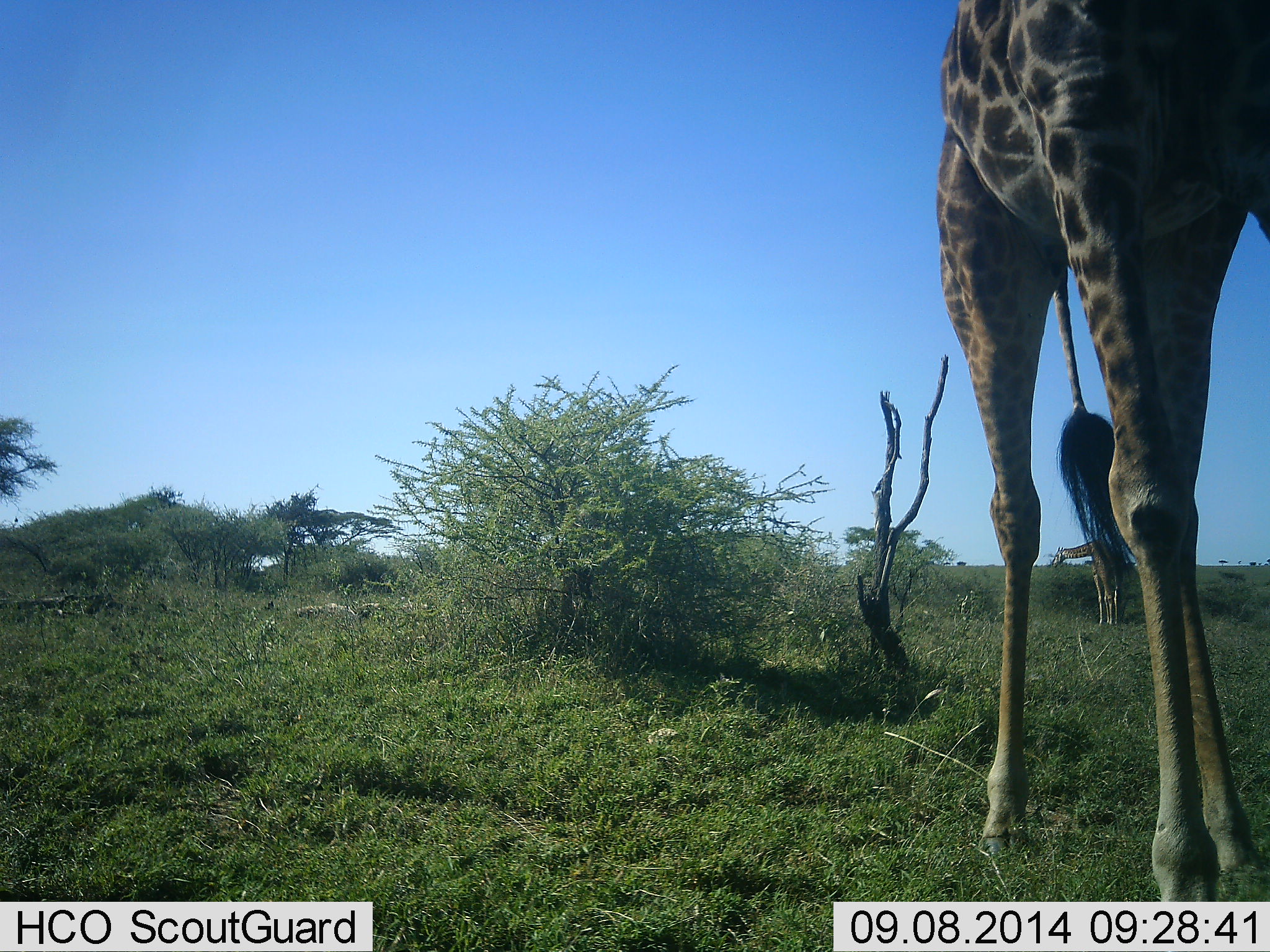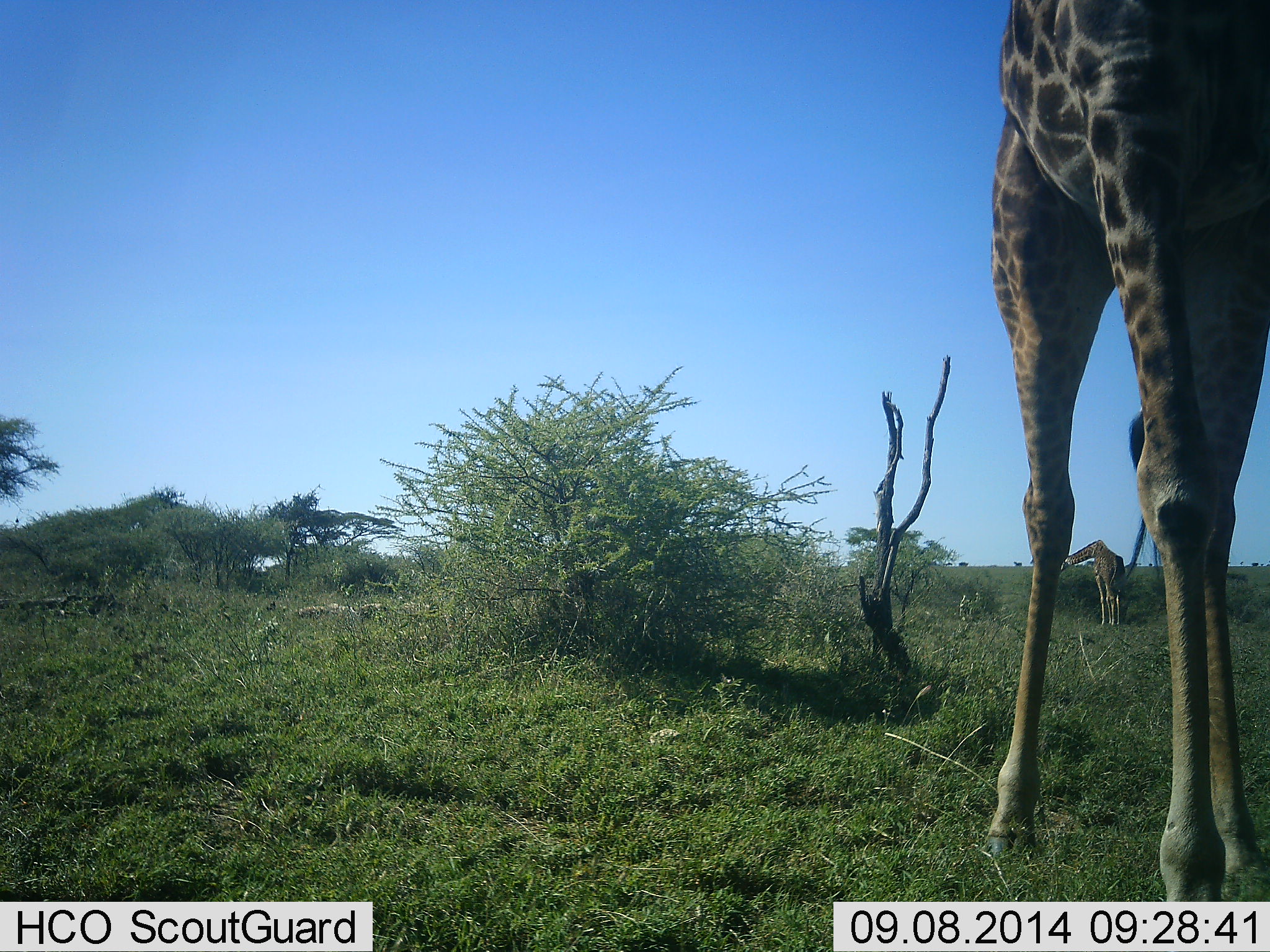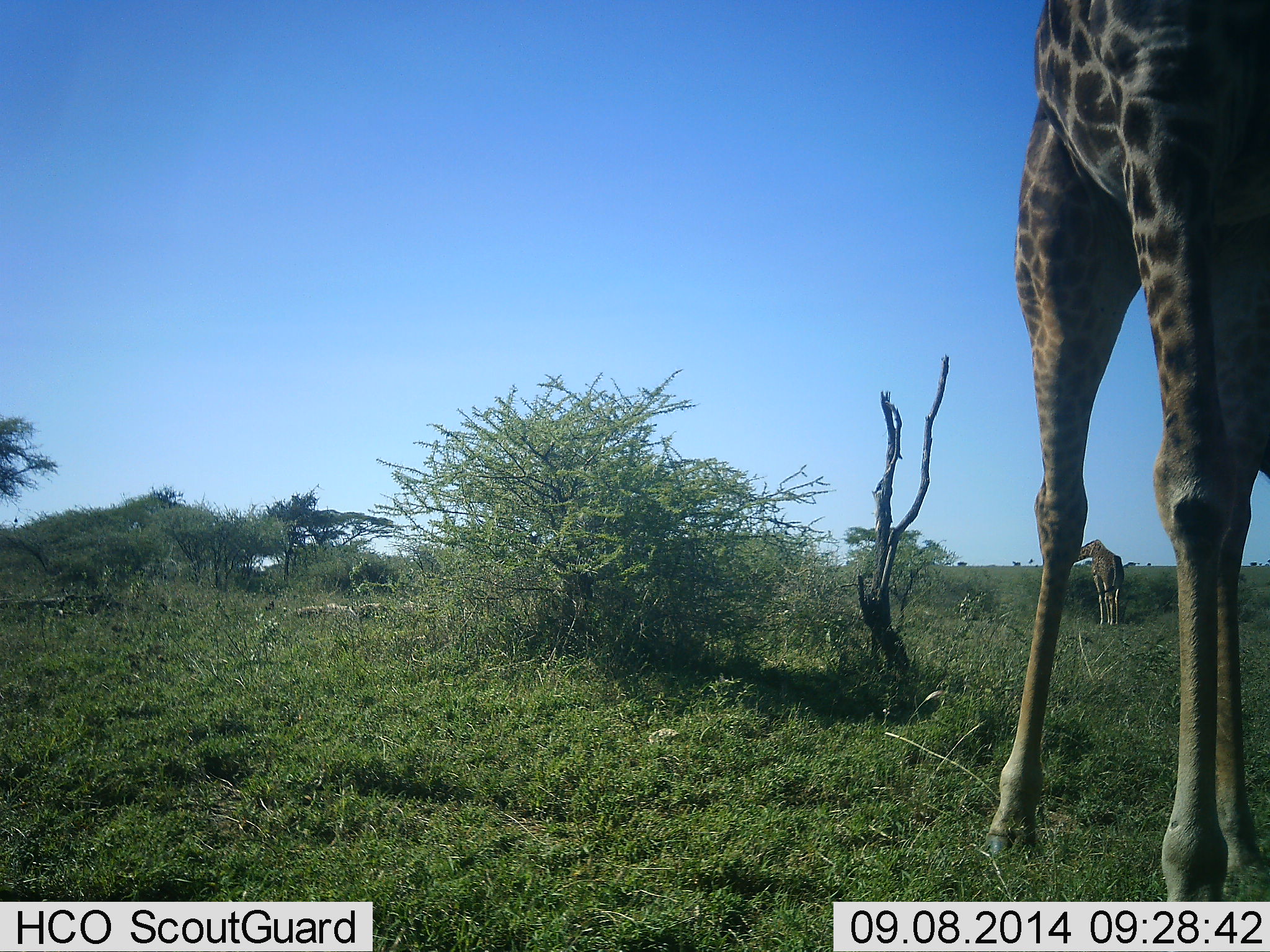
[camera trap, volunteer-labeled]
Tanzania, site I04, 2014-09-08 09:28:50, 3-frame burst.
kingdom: Animalia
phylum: Chordata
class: Mammalia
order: Artiodactyla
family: Giraffidae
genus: Giraffa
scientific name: Giraffa camelopardalis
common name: giraffe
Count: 2.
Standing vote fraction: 80%.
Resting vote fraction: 10%.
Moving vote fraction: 10%.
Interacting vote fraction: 0%.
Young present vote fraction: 10%.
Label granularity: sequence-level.